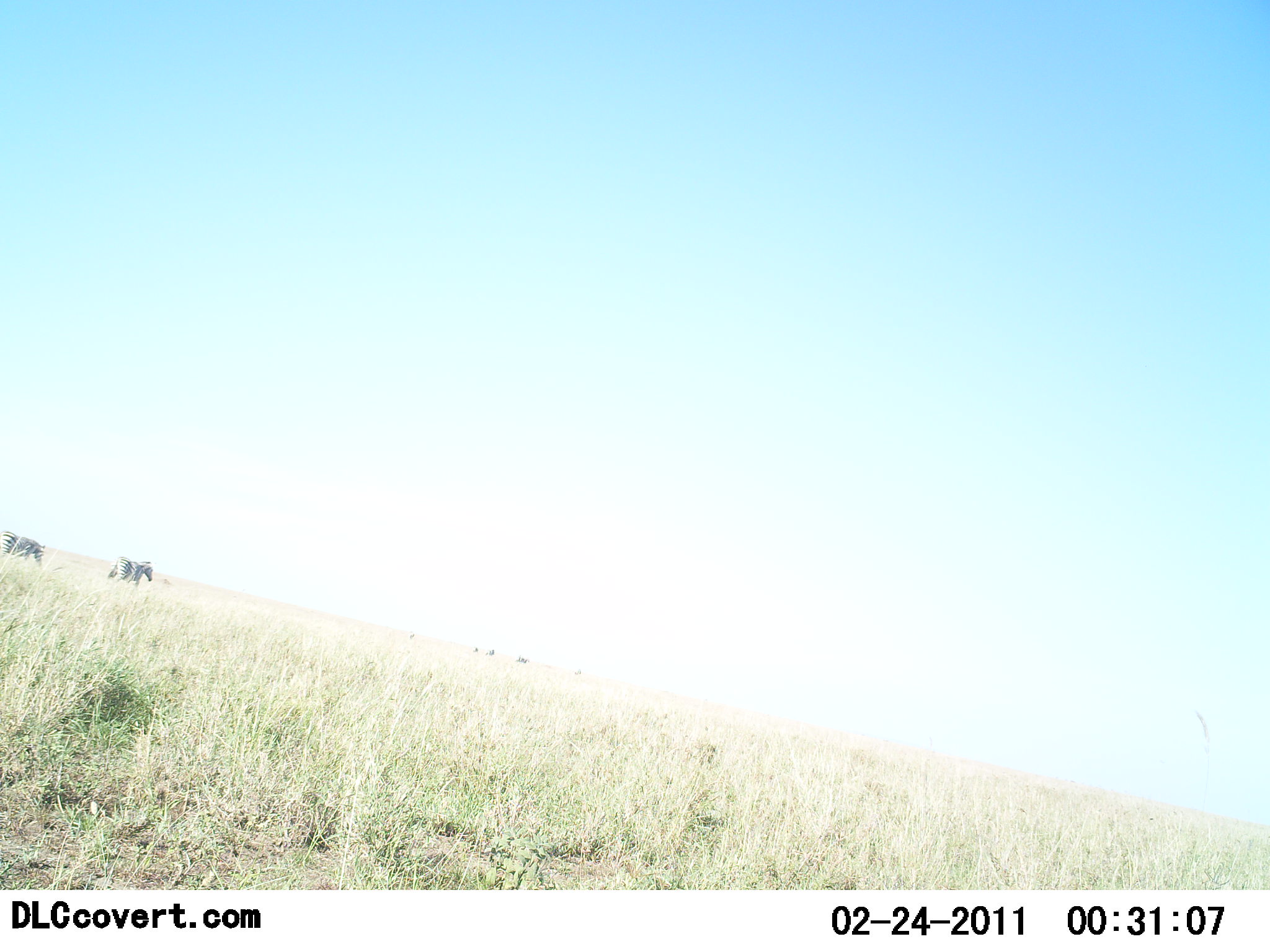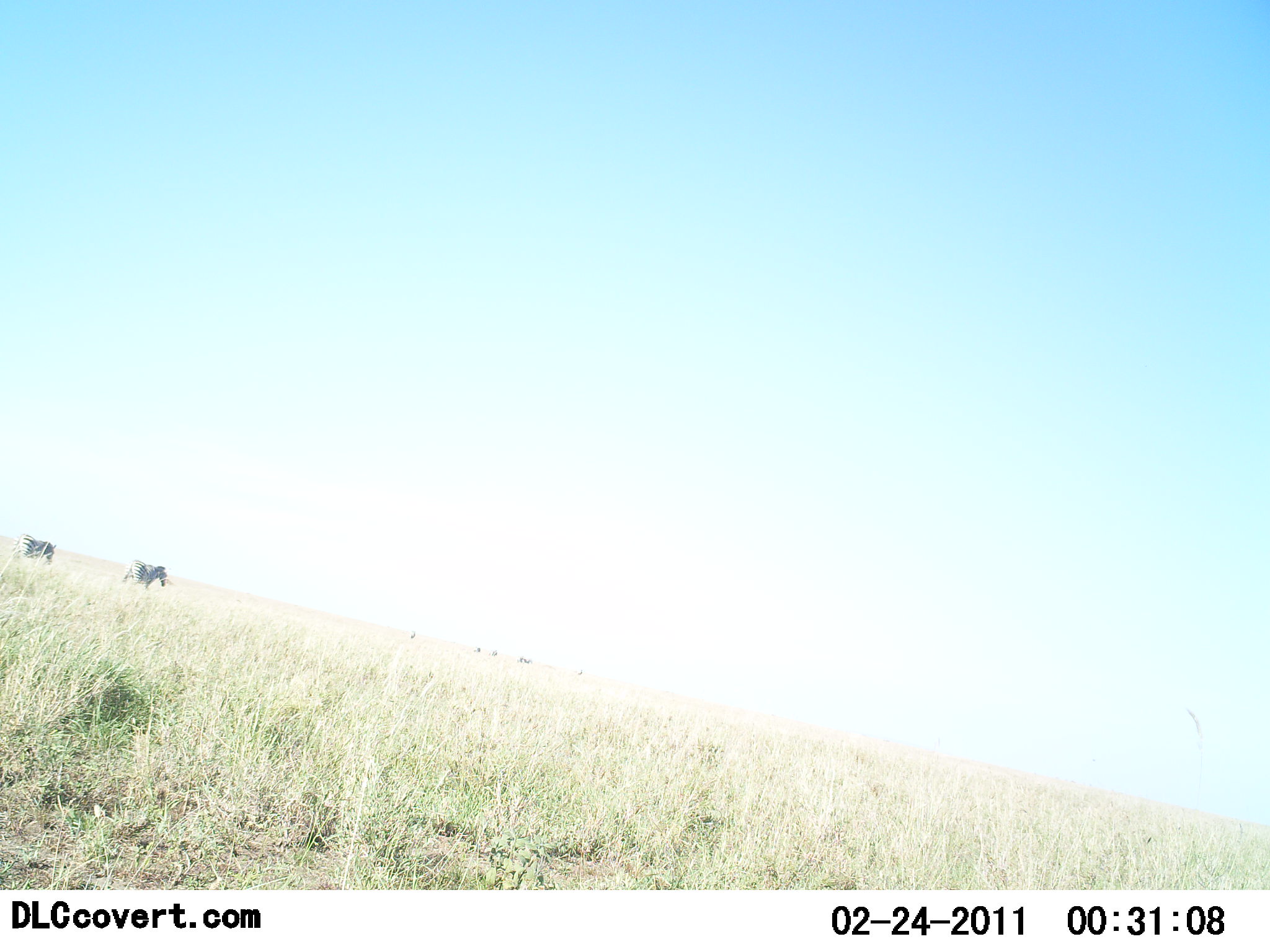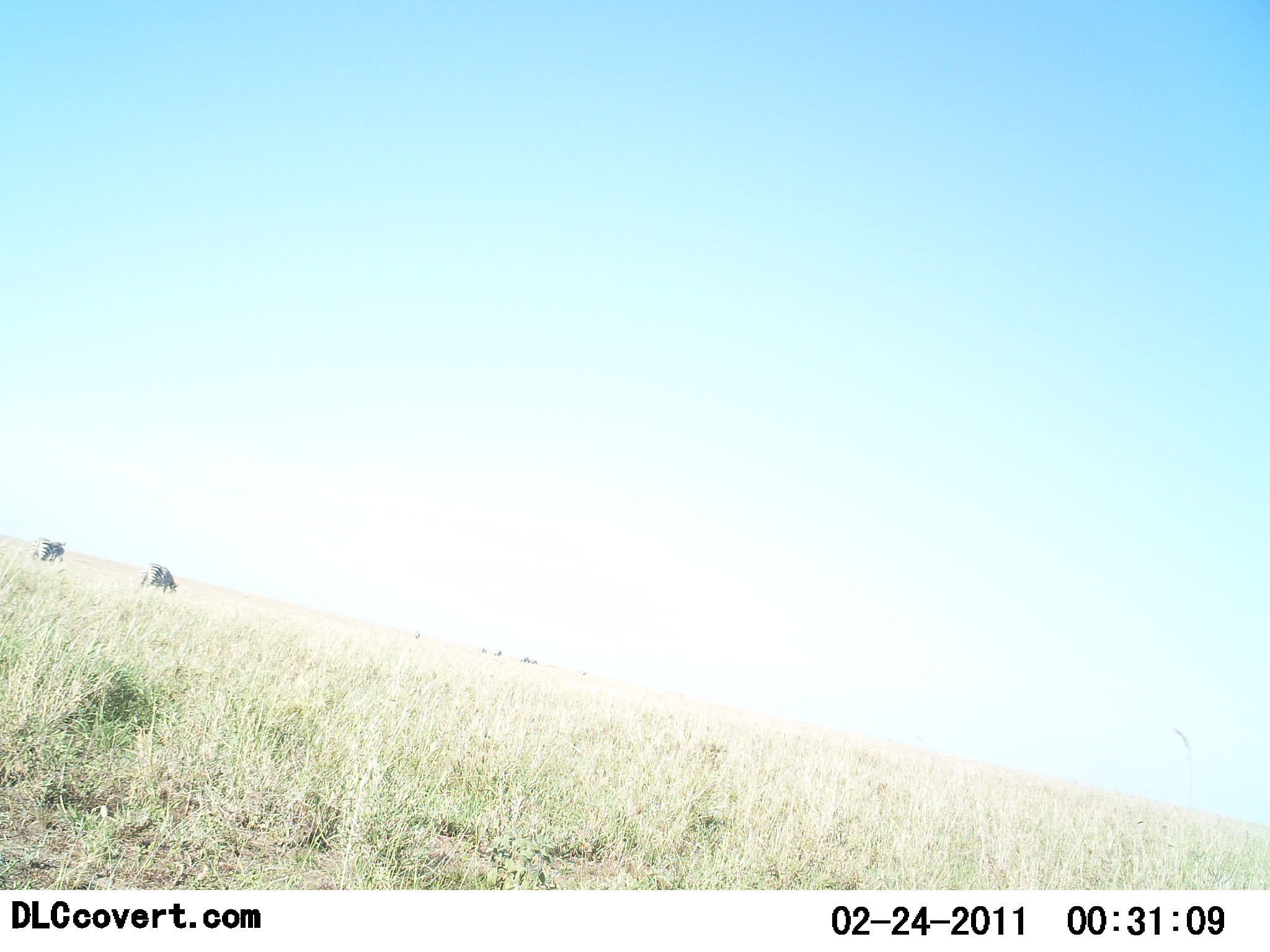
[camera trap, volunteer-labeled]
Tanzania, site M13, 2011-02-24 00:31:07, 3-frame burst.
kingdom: Animalia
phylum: Chordata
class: Mammalia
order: Perissodactyla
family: Equidae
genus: Equus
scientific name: Equus quagga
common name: plains zebra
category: zebra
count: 2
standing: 0%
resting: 0%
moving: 100%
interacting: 0%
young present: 0%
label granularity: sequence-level